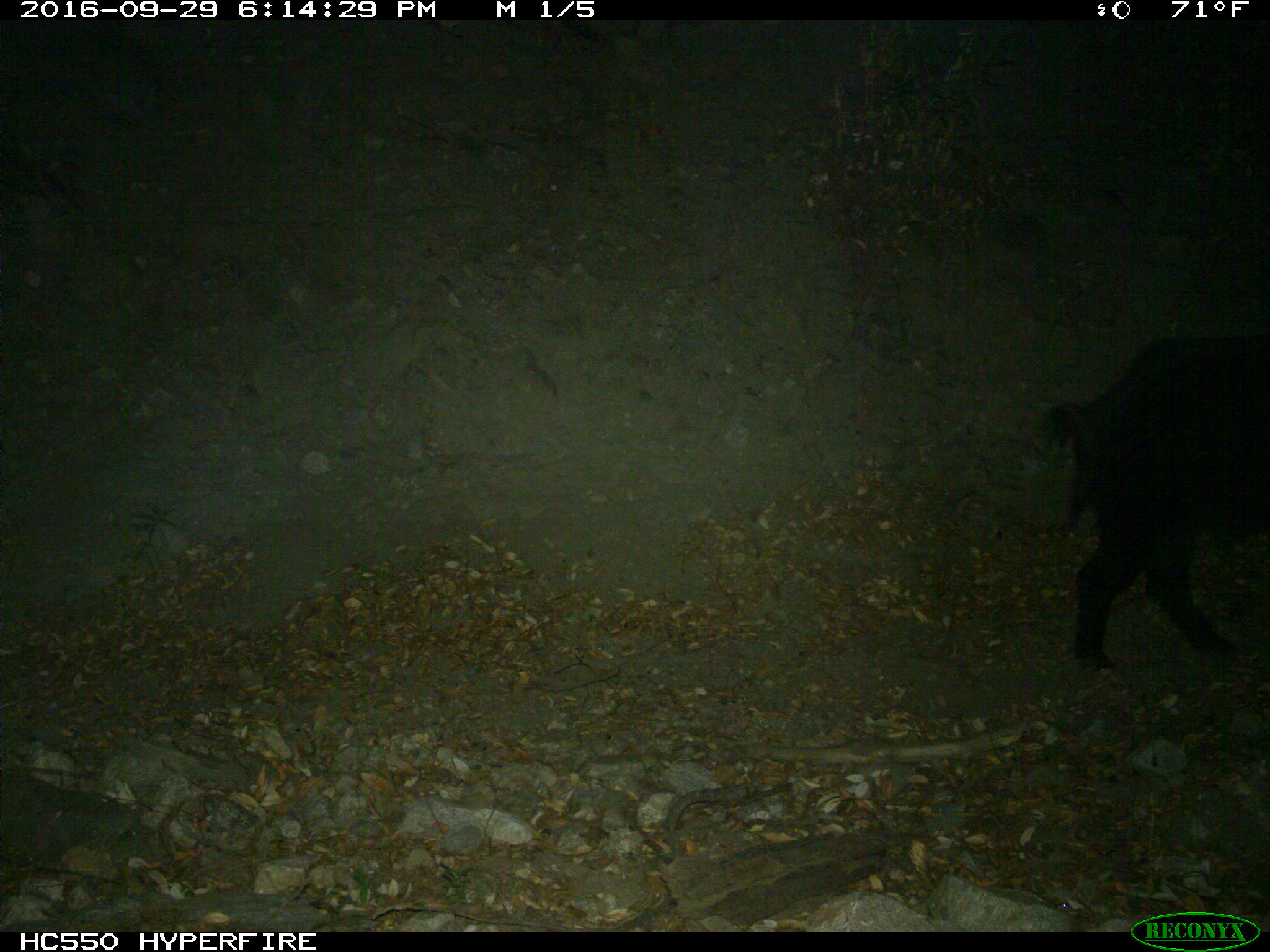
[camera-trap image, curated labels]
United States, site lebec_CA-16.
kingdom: Animalia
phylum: Chordata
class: Mammalia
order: Artiodactyla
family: Suidae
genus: Sus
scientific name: Sus scrofa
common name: wild boar